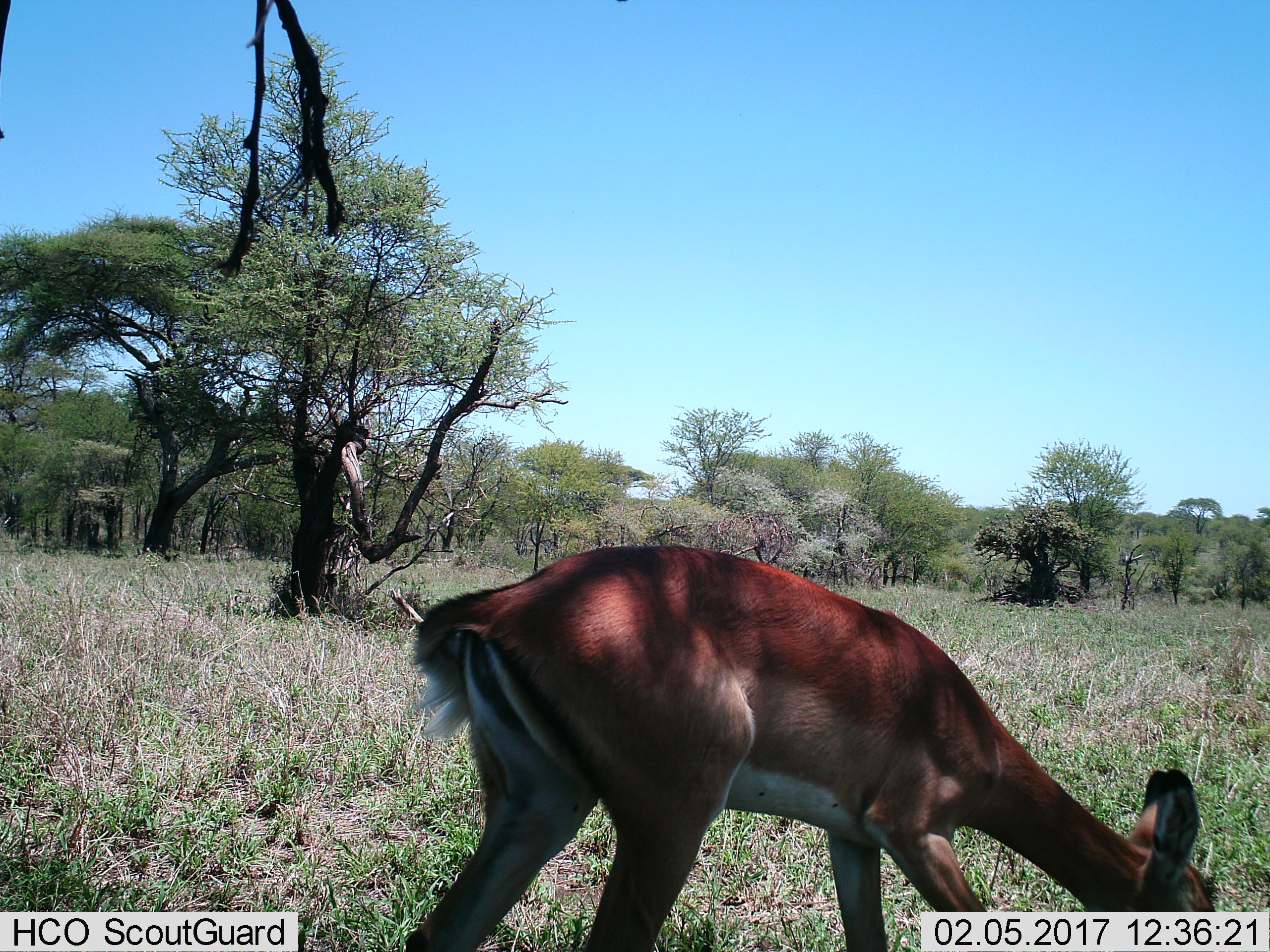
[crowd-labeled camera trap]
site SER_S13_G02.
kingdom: Animalia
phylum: Chordata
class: Mammalia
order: Artiodactyla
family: Bovidae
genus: Aepyceros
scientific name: Aepyceros melampus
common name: impala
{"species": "impala (Aepyceros melampus)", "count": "1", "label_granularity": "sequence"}